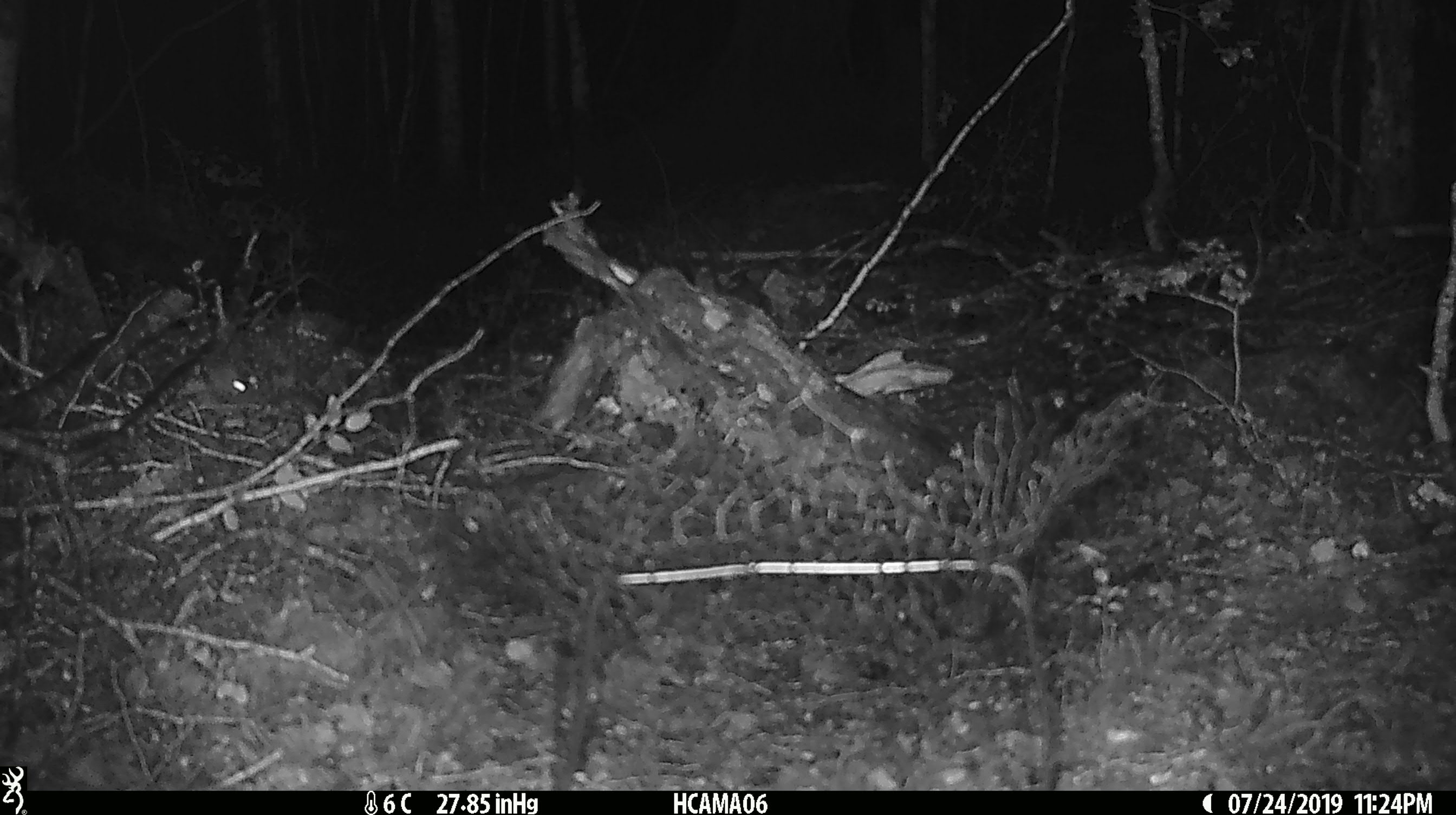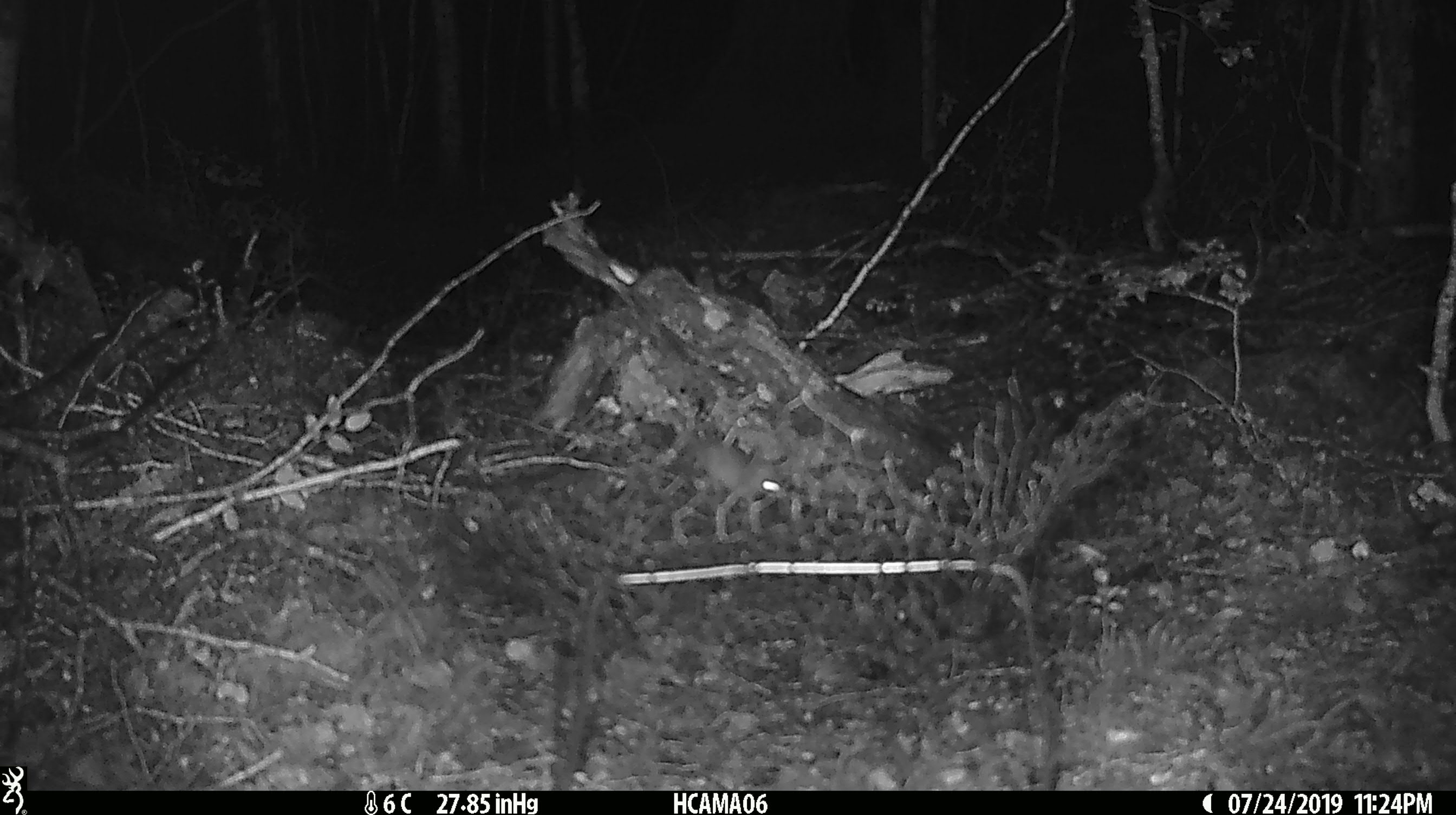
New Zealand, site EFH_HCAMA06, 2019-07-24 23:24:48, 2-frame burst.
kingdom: Animalia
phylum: Chordata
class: Mammalia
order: Rodentia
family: Muridae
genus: Mus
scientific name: Mus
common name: mouse